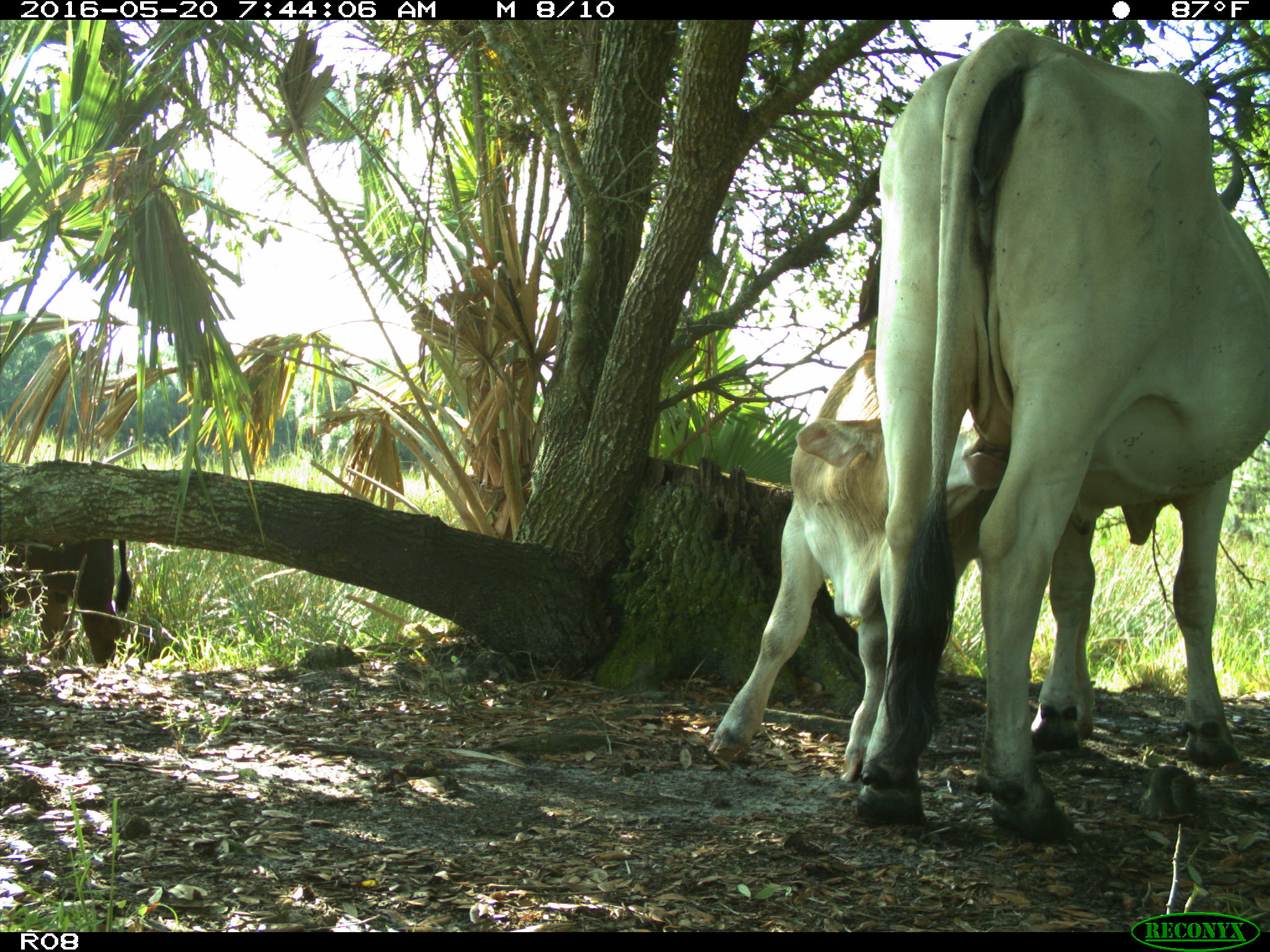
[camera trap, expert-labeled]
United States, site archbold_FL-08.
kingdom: Animalia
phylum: Chordata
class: Mammalia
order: Artiodactyla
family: Bovidae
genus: Bos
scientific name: Bos taurus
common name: domestic cow